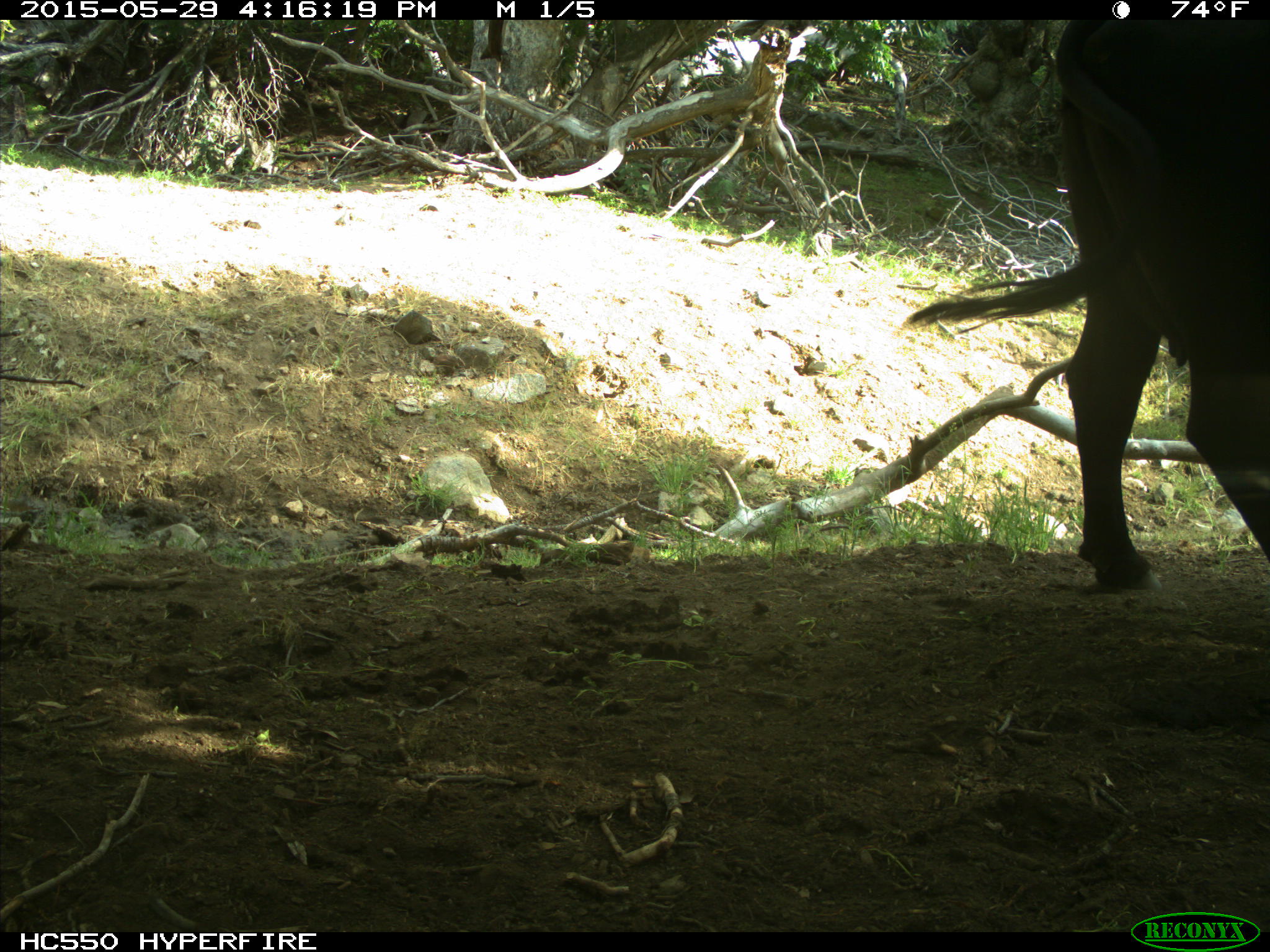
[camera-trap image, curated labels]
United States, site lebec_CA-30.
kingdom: Animalia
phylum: Chordata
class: Mammalia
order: Artiodactyla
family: Bovidae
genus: Bos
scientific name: Bos taurus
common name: domestic cow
Bos taurus (domestic cow).